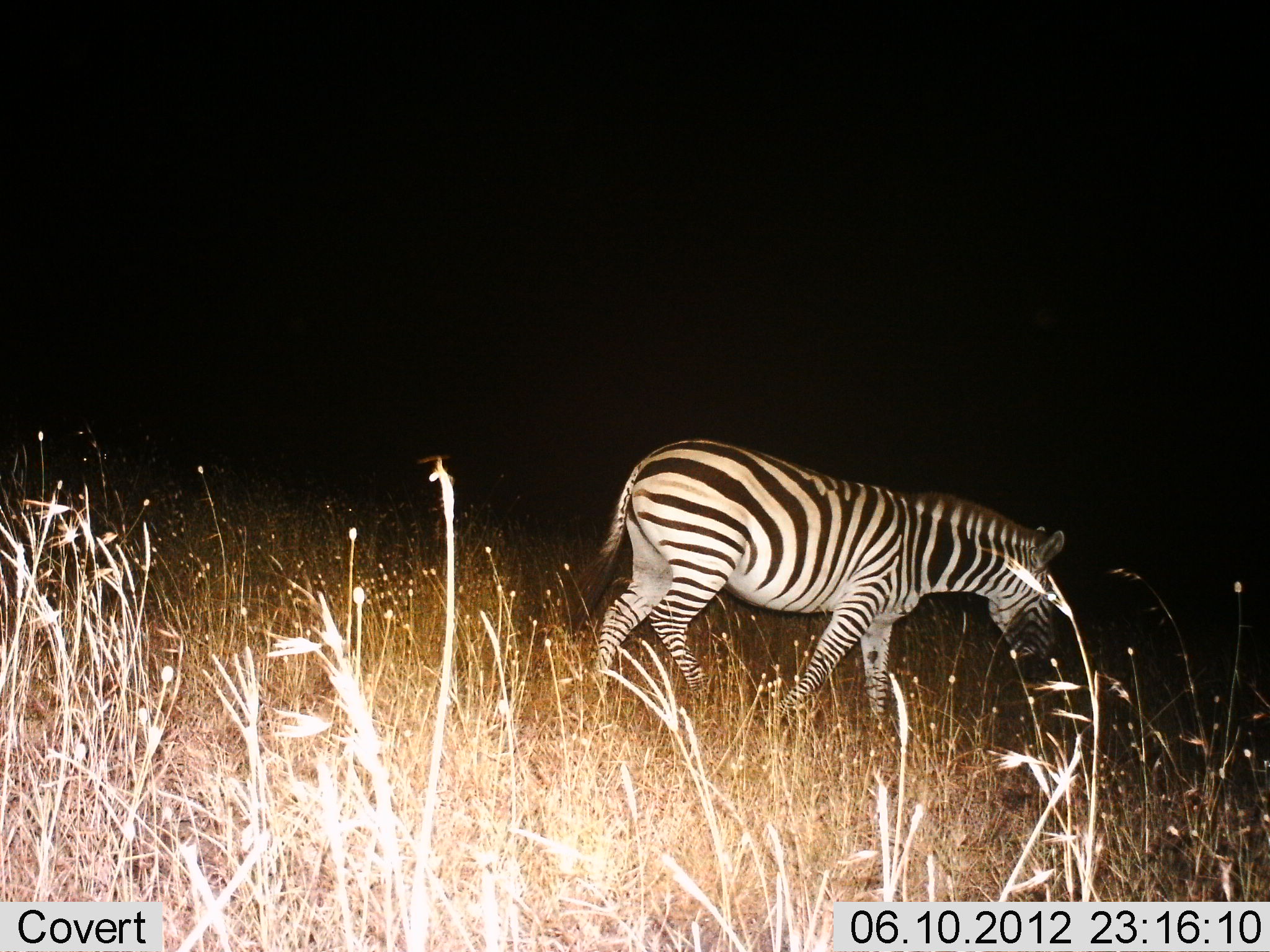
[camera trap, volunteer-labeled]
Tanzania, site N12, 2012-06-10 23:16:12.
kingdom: Animalia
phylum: Chordata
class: Mammalia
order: Perissodactyla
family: Equidae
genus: Equus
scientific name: Equus quagga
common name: plains zebra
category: zebra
Zebra (plains zebra) (Equus quagga), count 1. Behavior (volunteer vote fractions): standing 9%, resting 0%, moving 91%, interacting 0%. Young present (vote fraction): 0%. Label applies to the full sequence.